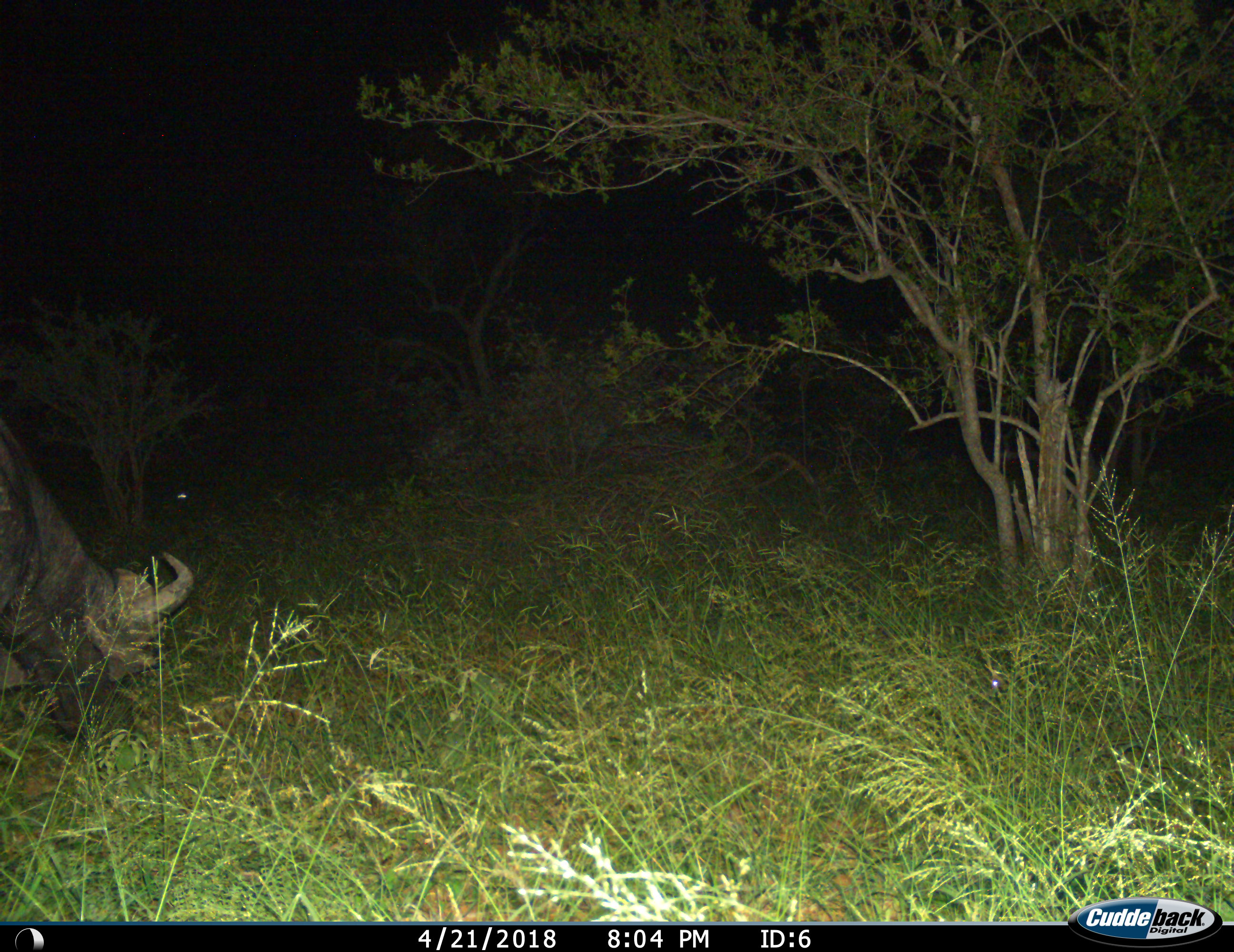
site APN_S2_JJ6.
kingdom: Animalia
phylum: Chordata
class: Mammalia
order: Artiodactyla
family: Bovidae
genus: Syncerus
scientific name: Syncerus caffer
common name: african buffalo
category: buffalo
Buffalo (african buffalo) (Syncerus caffer), count 1. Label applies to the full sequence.